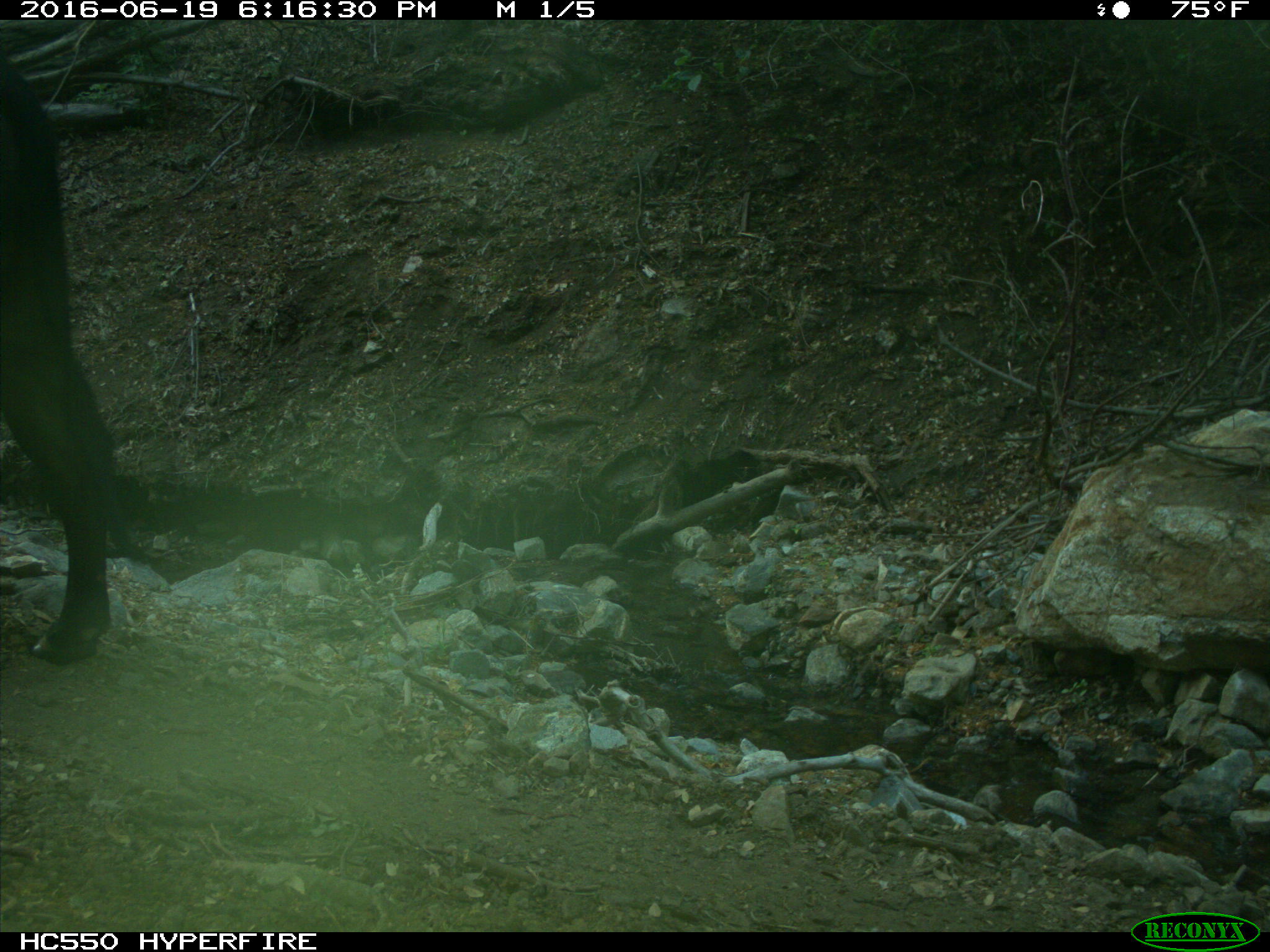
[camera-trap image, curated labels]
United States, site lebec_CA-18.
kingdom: Animalia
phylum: Chordata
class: Mammalia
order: Artiodactyla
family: Bovidae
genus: Bos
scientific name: Bos taurus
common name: domestic cow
Bos taurus (domestic cow).